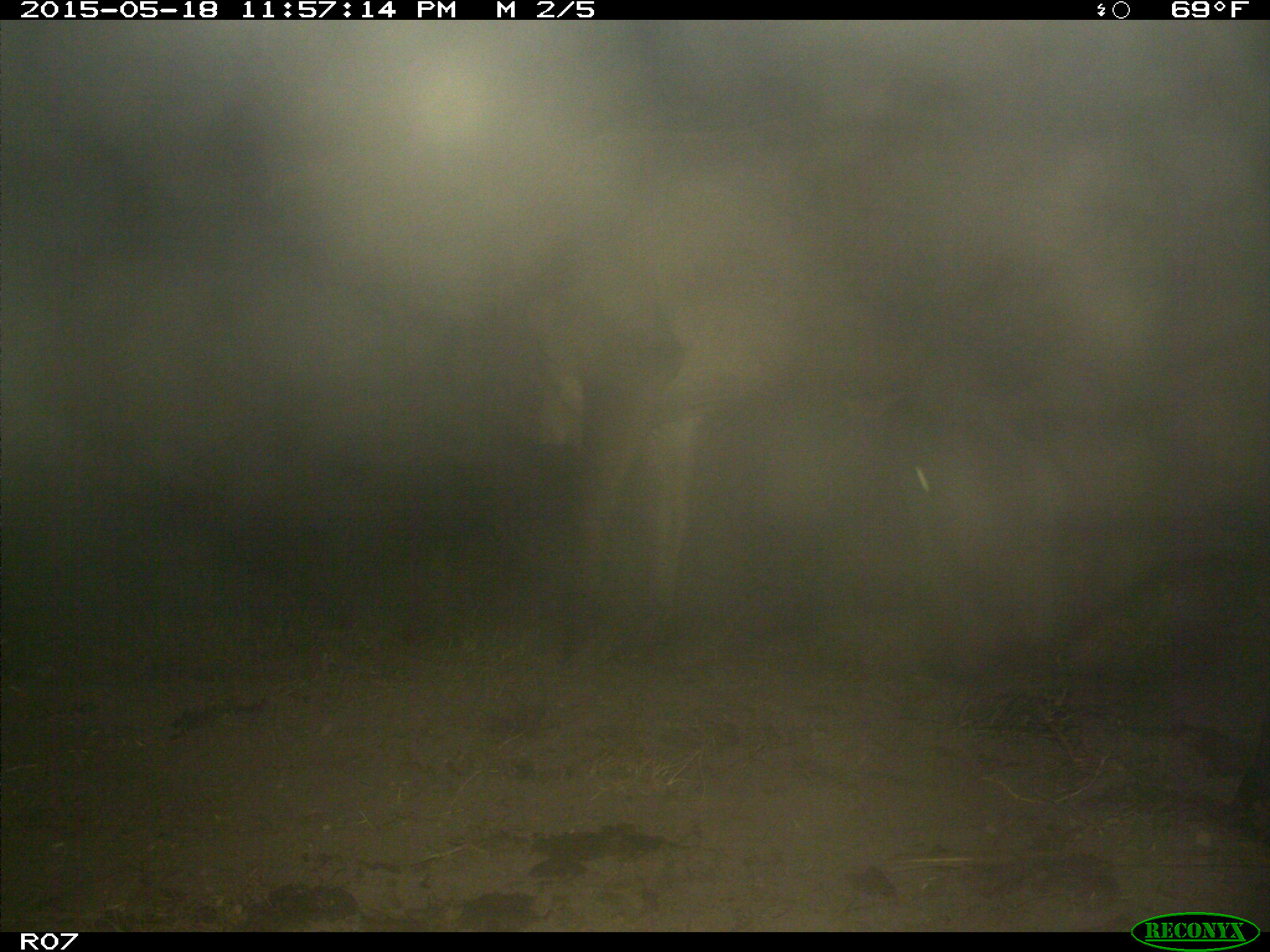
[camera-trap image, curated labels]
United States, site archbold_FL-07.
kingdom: Animalia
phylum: Chordata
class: Mammalia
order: Artiodactyla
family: Bovidae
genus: Bos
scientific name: Bos taurus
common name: domestic cow